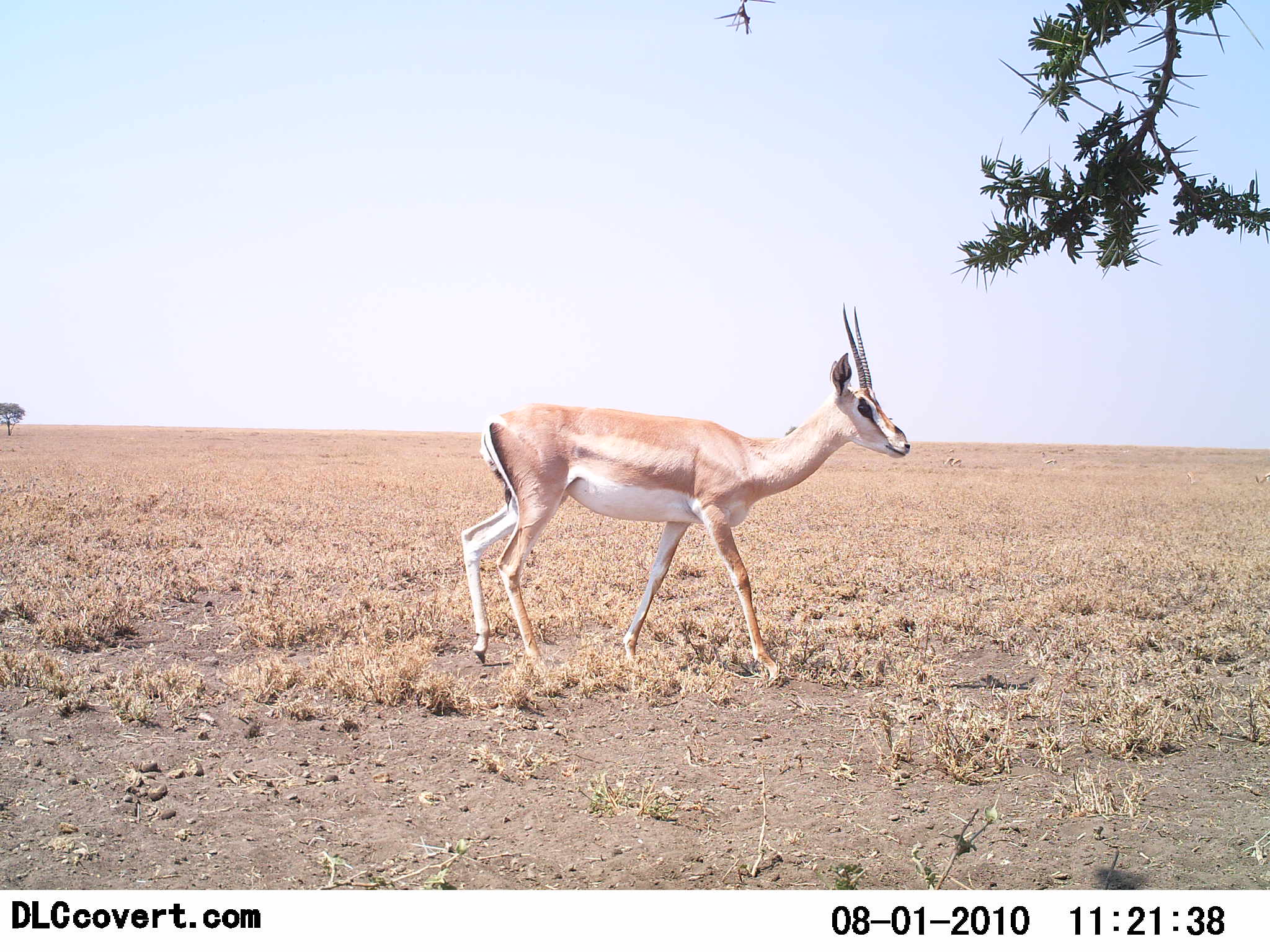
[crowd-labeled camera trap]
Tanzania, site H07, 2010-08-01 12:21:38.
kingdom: Animalia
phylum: Chordata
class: Mammalia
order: Artiodactyla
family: Bovidae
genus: Nanger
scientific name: Nanger granti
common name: grant's gazelle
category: gazellegrants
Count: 1.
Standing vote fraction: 37%.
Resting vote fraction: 0%.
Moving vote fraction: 68%.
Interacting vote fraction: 0%.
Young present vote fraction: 0%.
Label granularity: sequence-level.